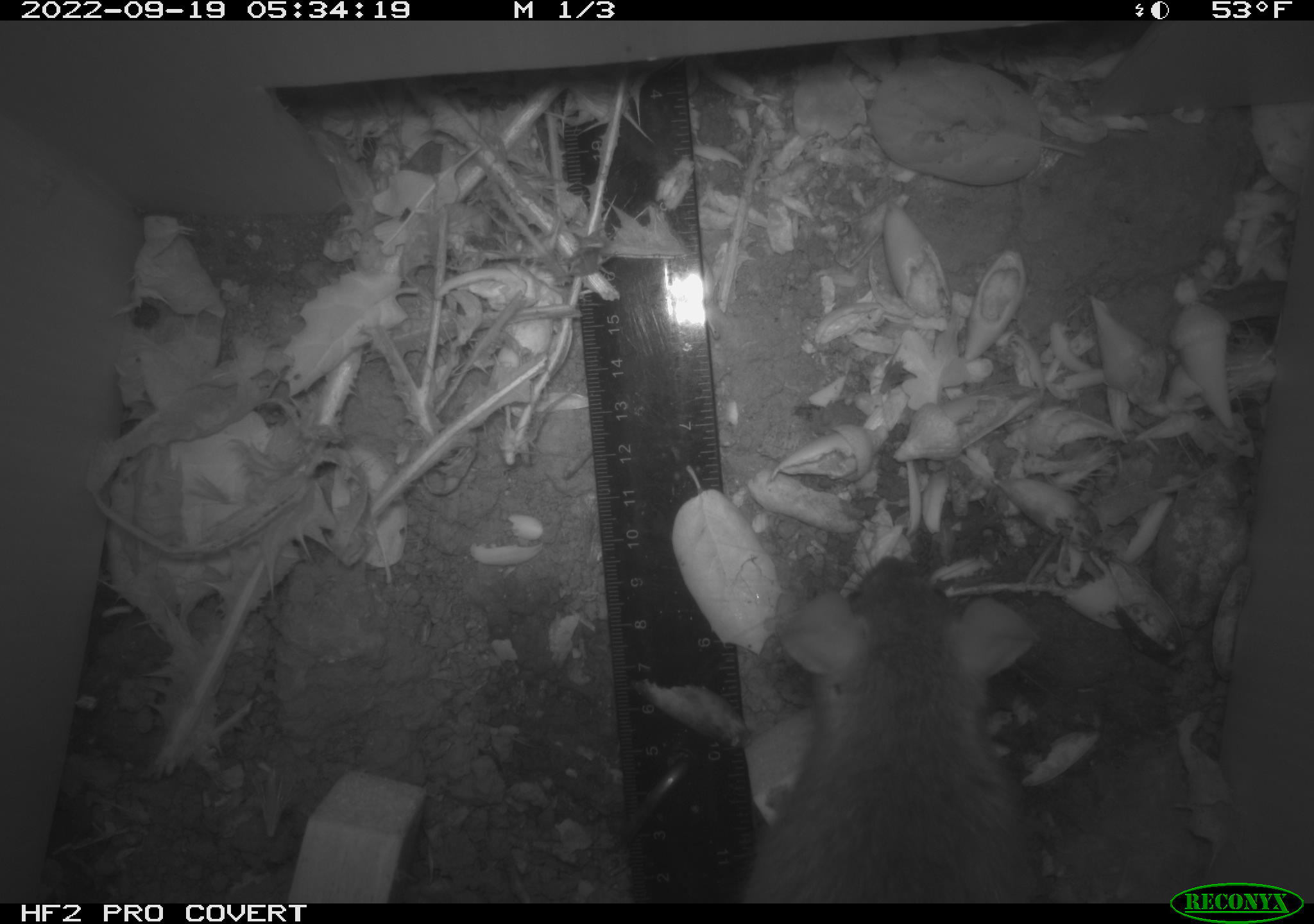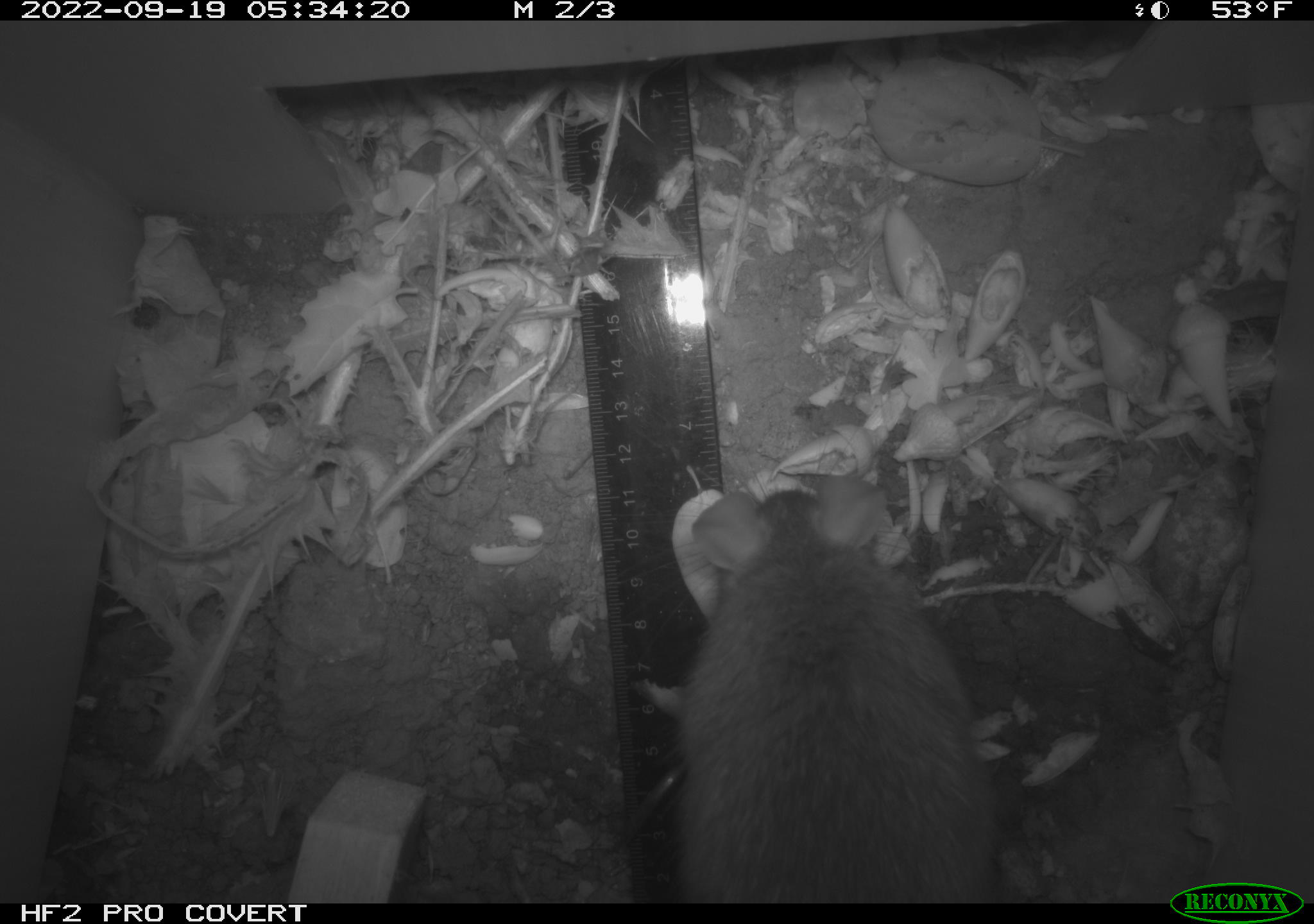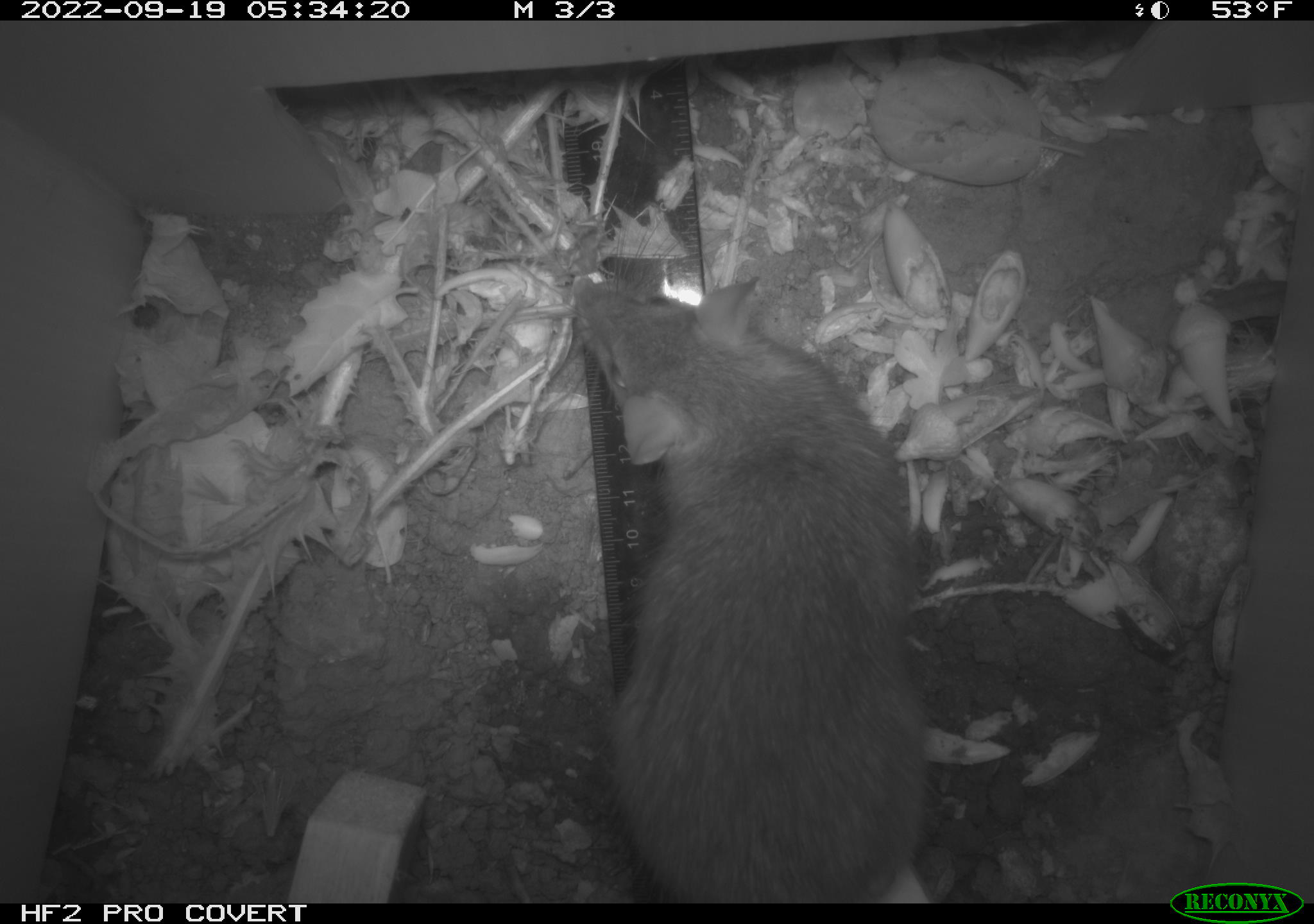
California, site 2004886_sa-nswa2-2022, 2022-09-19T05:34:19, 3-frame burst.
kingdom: Animalia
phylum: Chordata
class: Mammalia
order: Rodentia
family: Muridae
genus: Rattus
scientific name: Rattus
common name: rat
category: rattus species